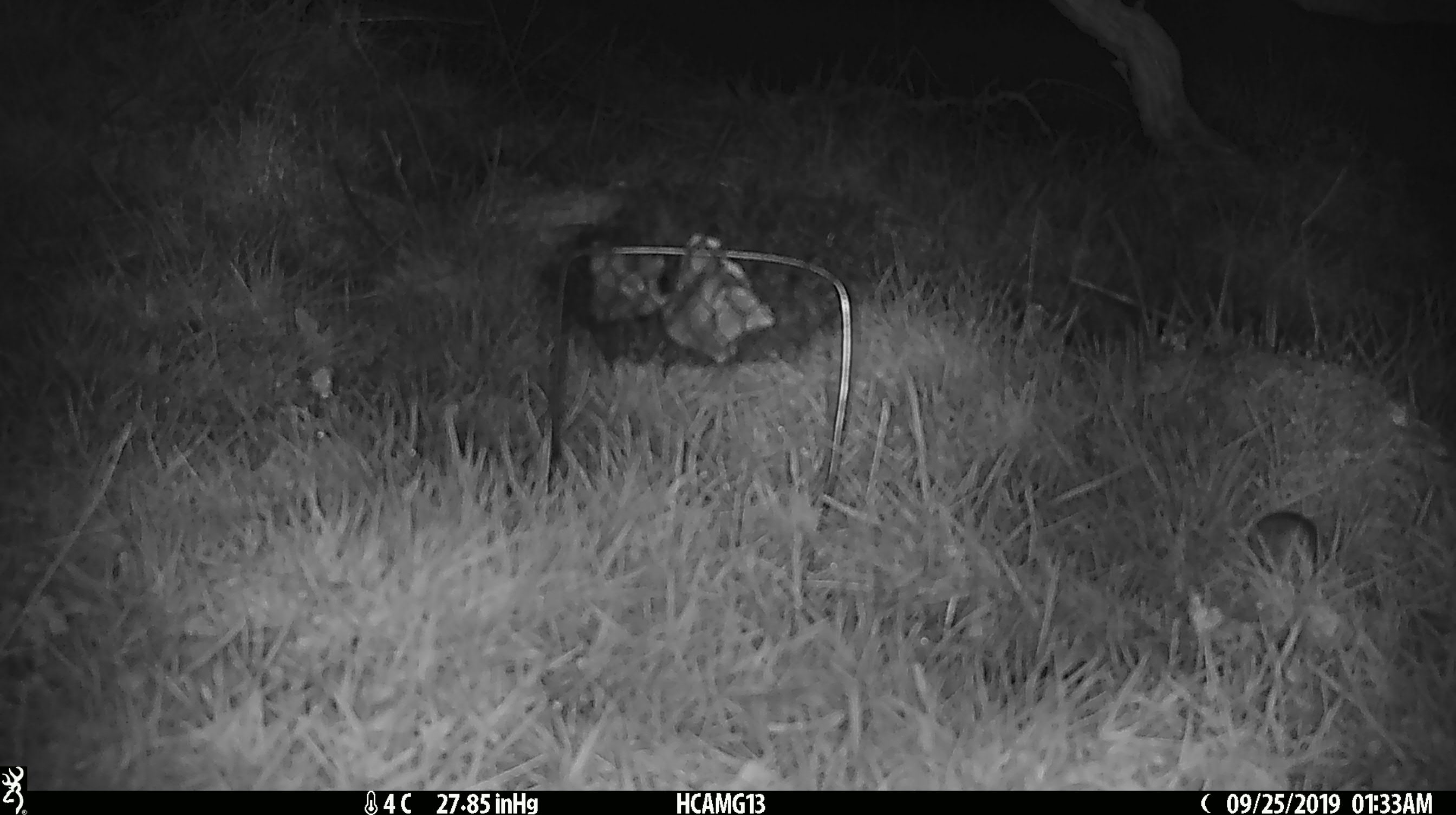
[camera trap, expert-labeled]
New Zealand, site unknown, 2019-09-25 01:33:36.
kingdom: Animalia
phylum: Chordata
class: Mammalia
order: Rodentia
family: Muridae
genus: Mus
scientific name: Mus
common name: mouse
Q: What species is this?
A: Mouse (Mus).